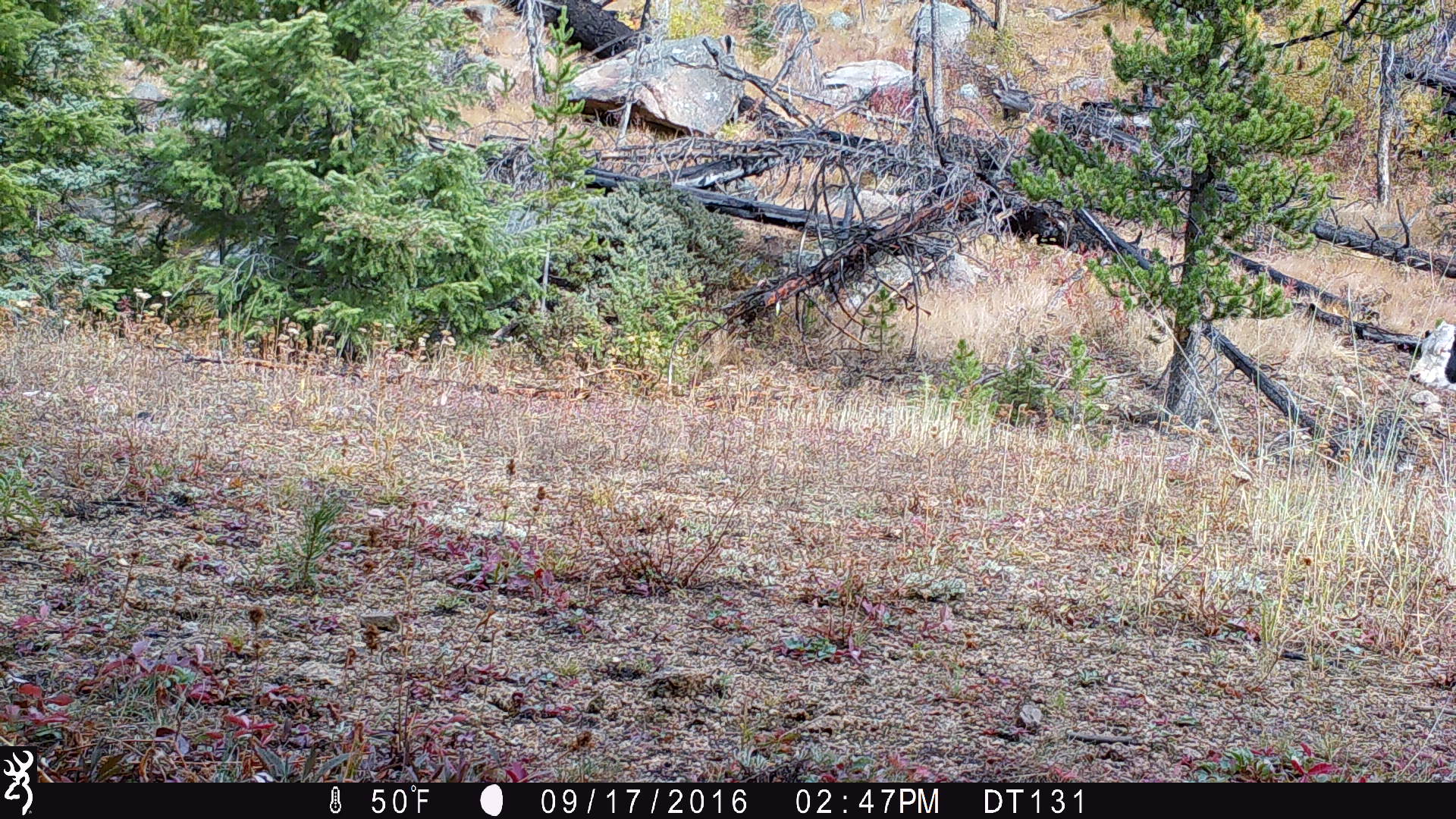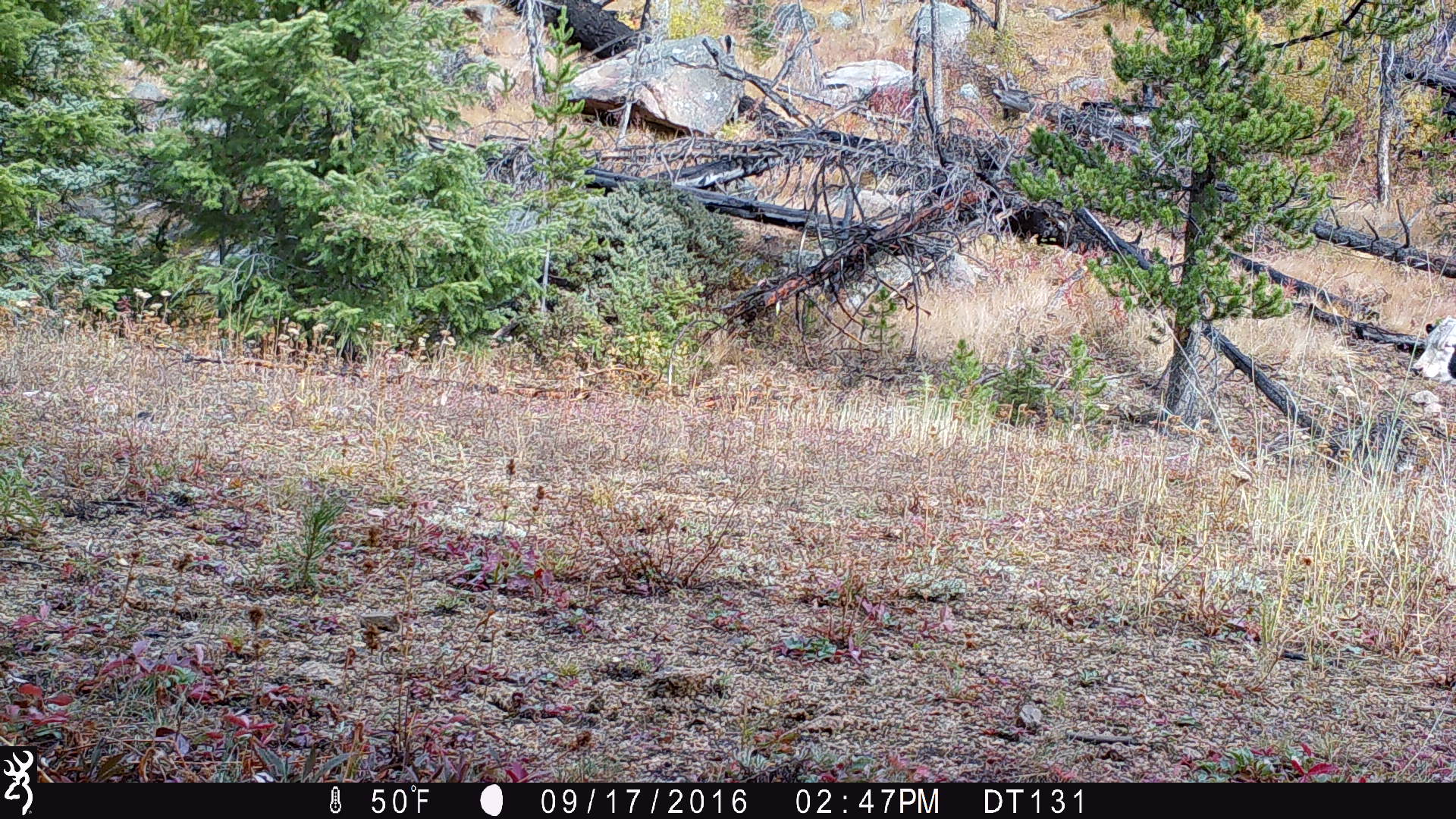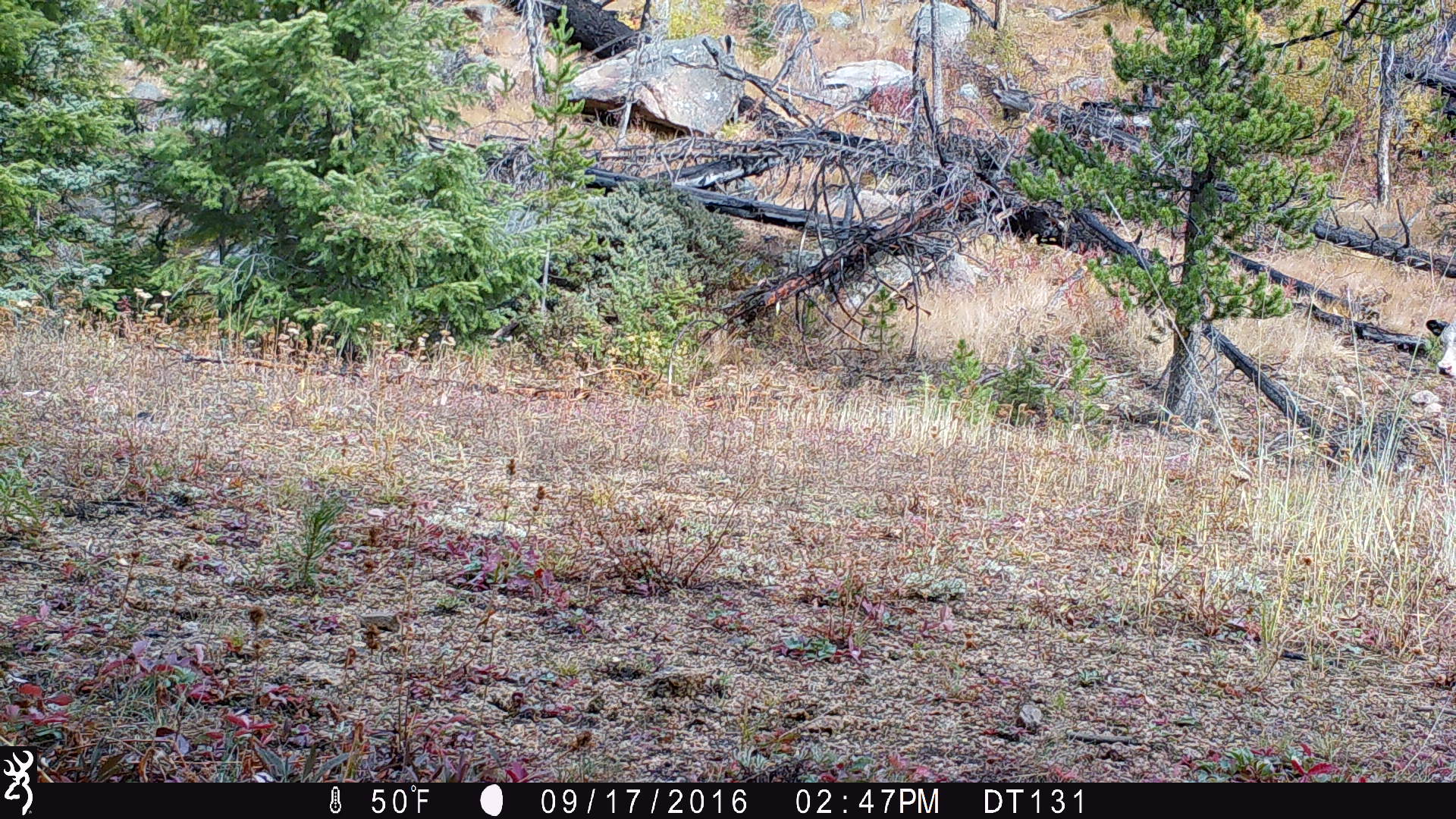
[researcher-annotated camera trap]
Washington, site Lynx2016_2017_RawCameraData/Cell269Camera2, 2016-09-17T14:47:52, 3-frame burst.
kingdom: Animalia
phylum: Chordata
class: Mammalia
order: Artiodactyla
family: Bovidae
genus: Bos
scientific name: Bos taurus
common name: domestic cattle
Domestic cattle (Bos taurus). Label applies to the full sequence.